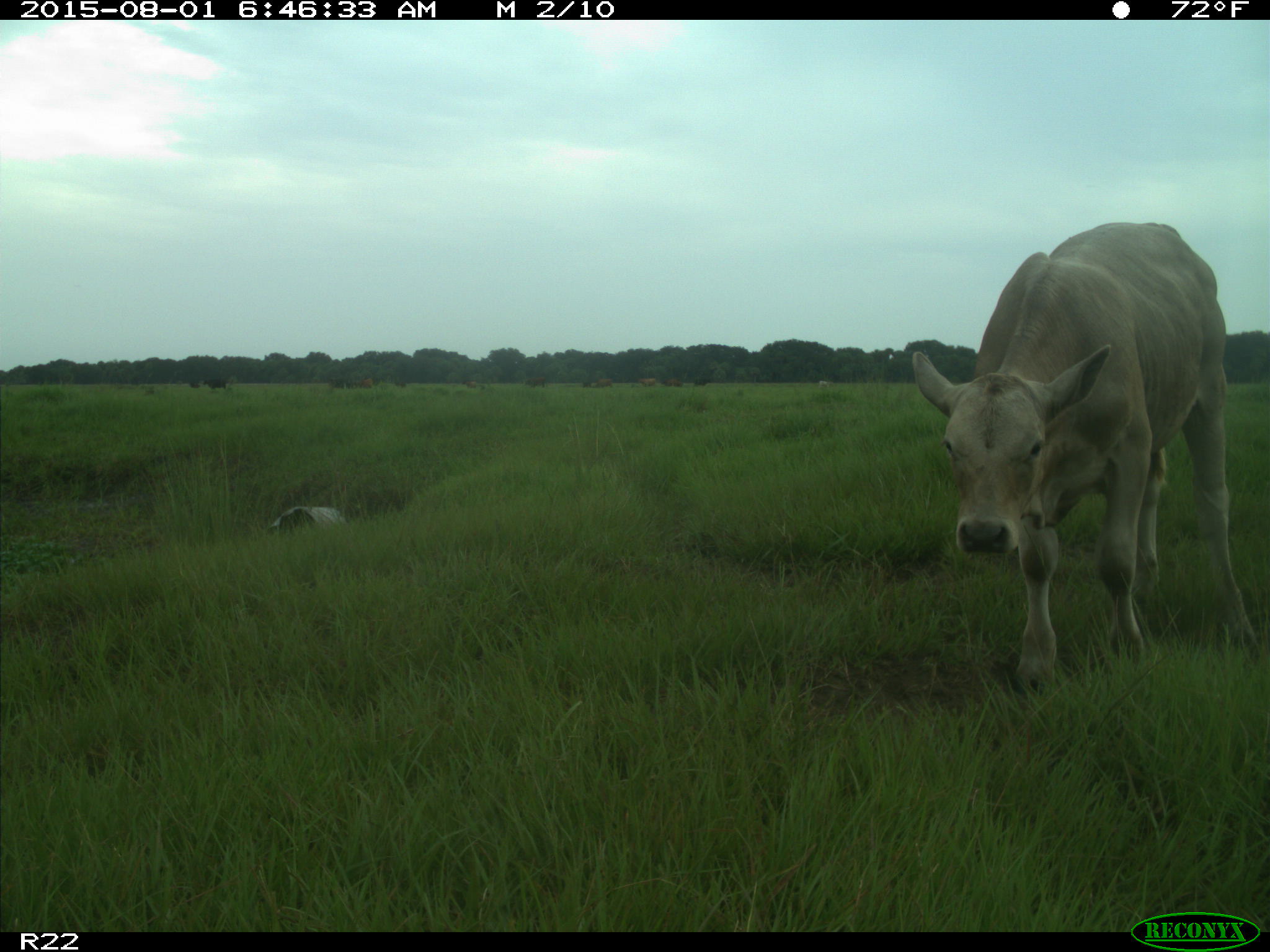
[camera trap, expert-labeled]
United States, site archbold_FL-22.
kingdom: Animalia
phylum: Chordata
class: Mammalia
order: Artiodactyla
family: Bovidae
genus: Bos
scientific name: Bos taurus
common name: domestic cow